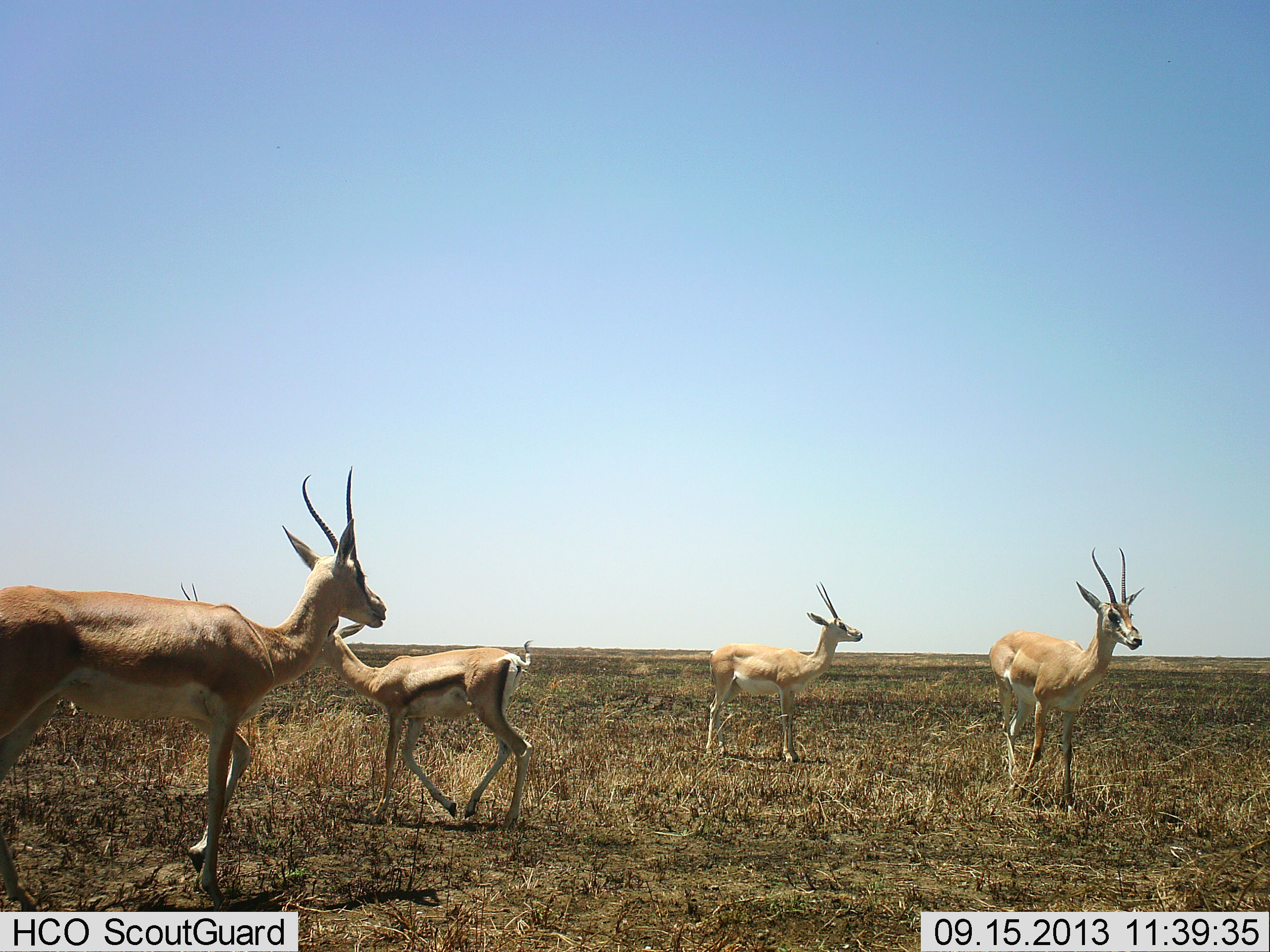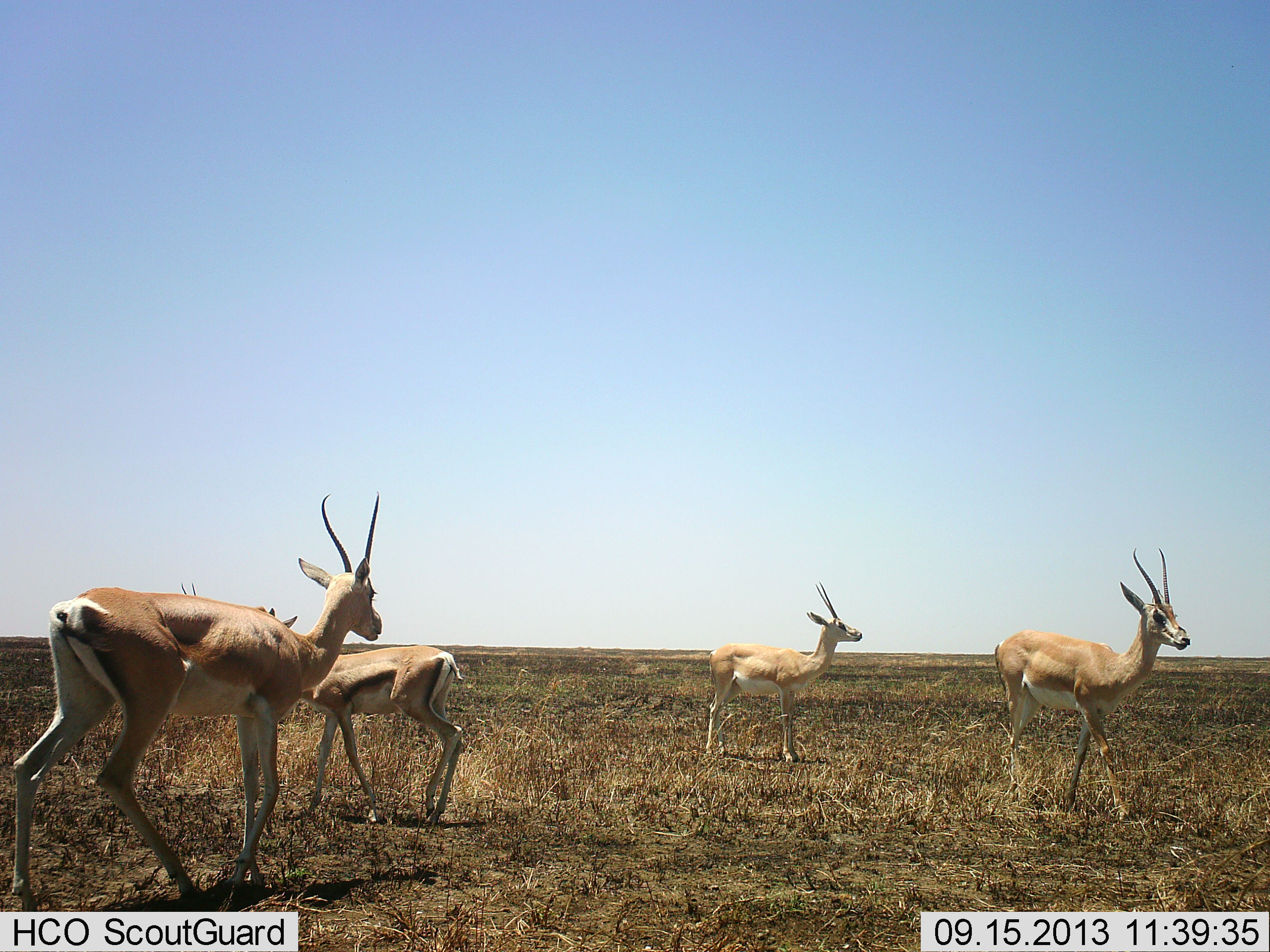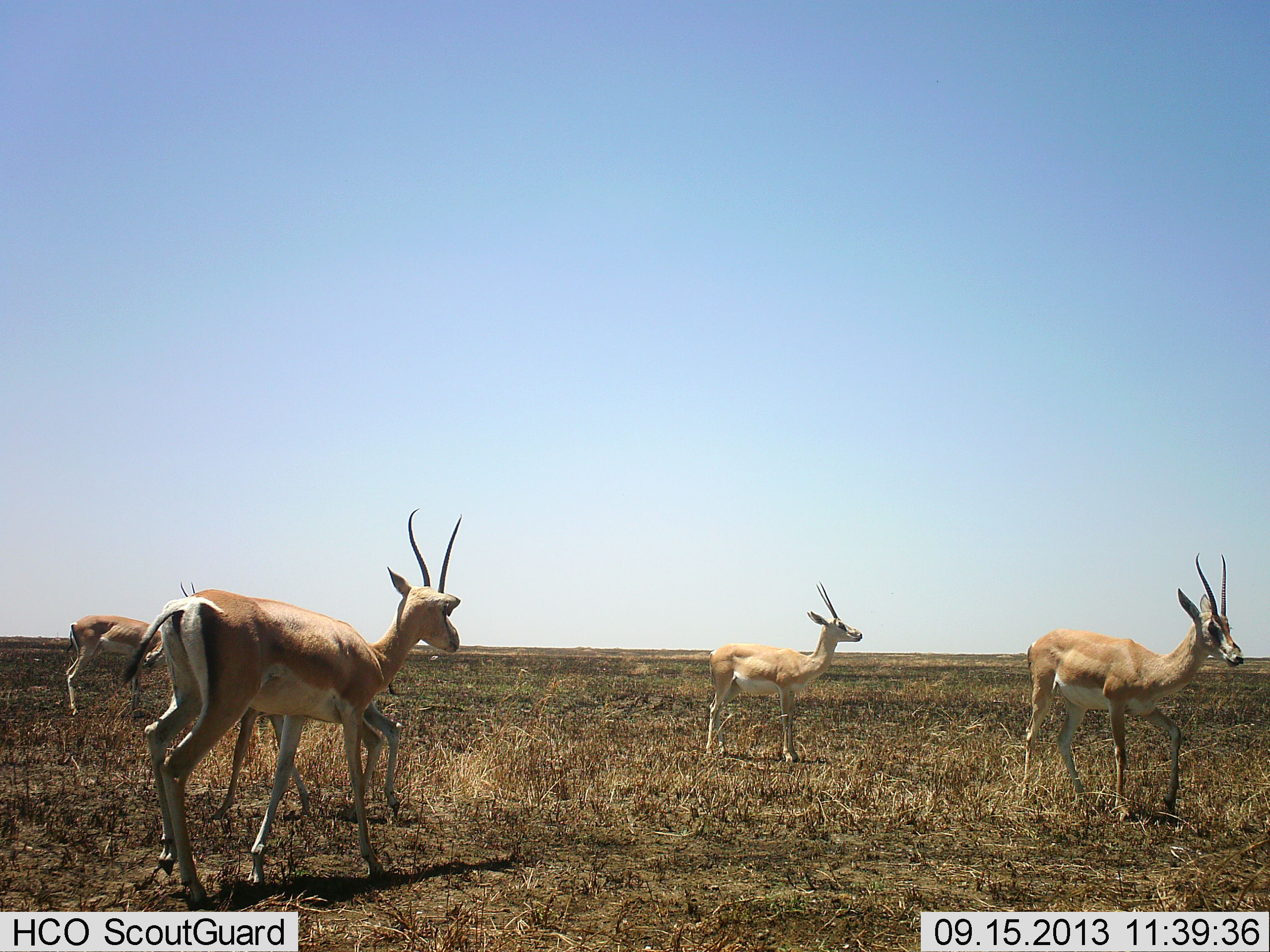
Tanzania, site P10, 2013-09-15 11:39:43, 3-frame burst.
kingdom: Animalia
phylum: Chordata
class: Mammalia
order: Artiodactyla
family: Bovidae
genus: Nanger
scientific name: Nanger granti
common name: grant's gazelle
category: gazellegrants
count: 5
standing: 58%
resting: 0%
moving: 92%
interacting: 17%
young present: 8%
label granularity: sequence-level